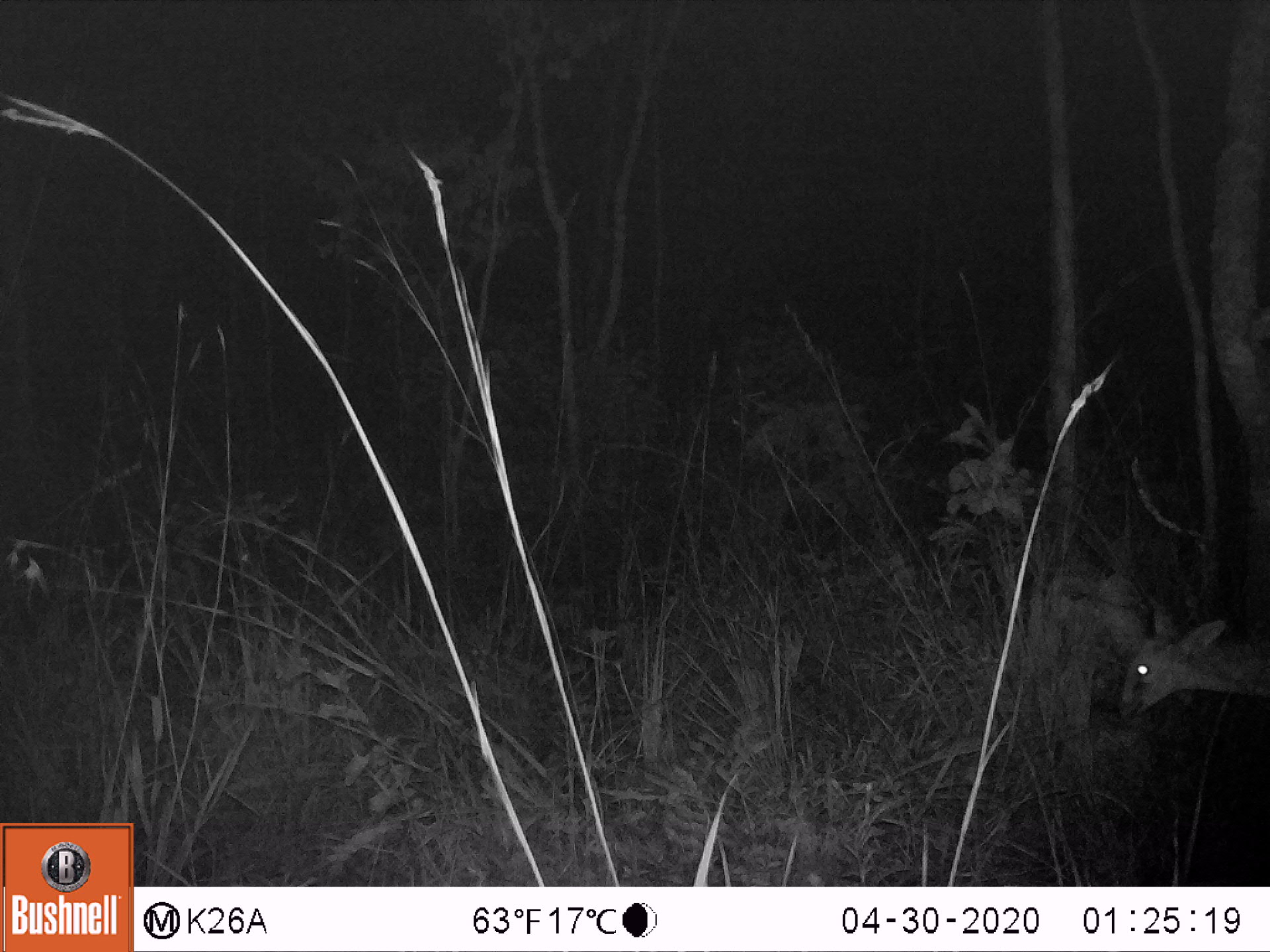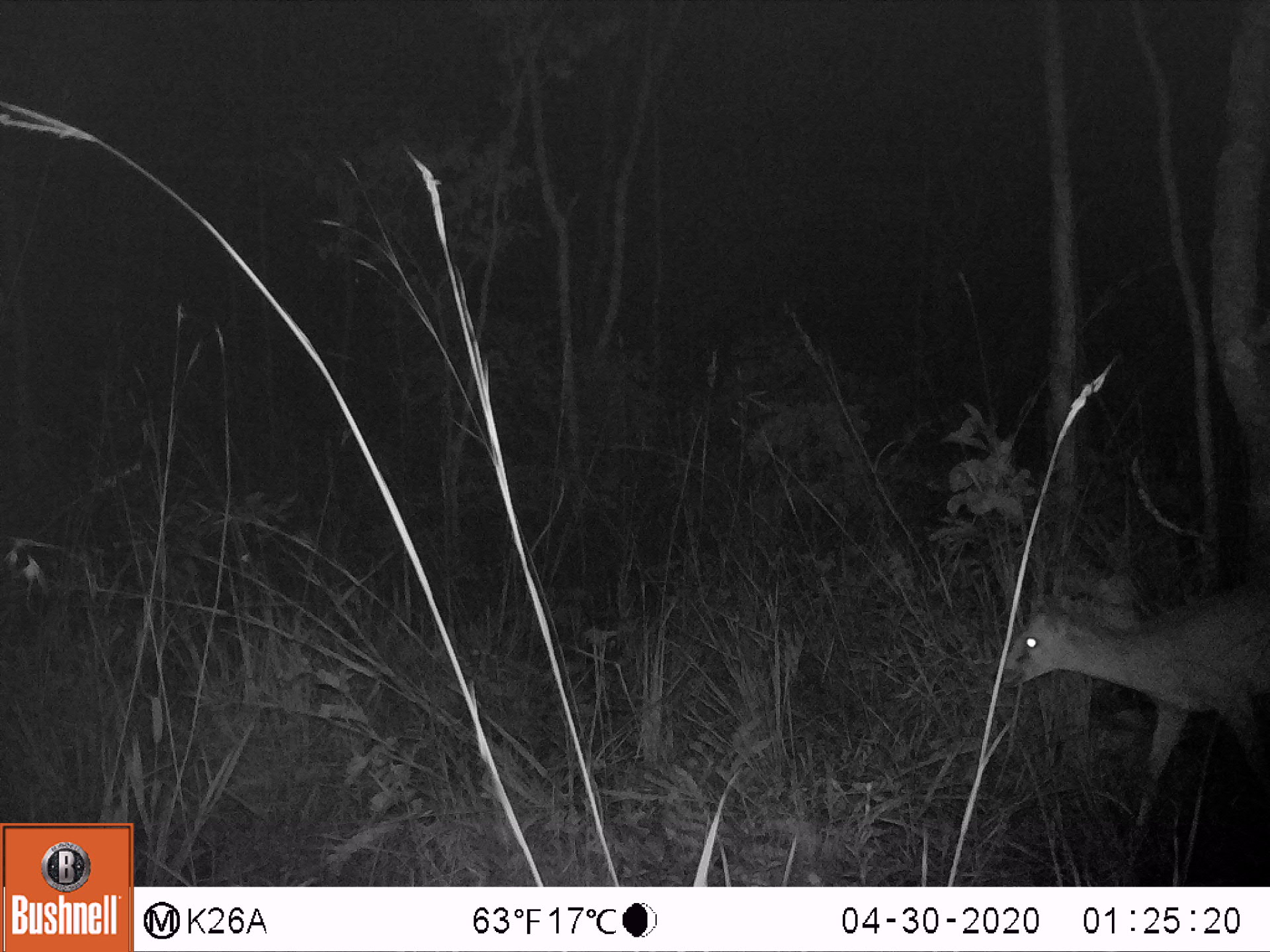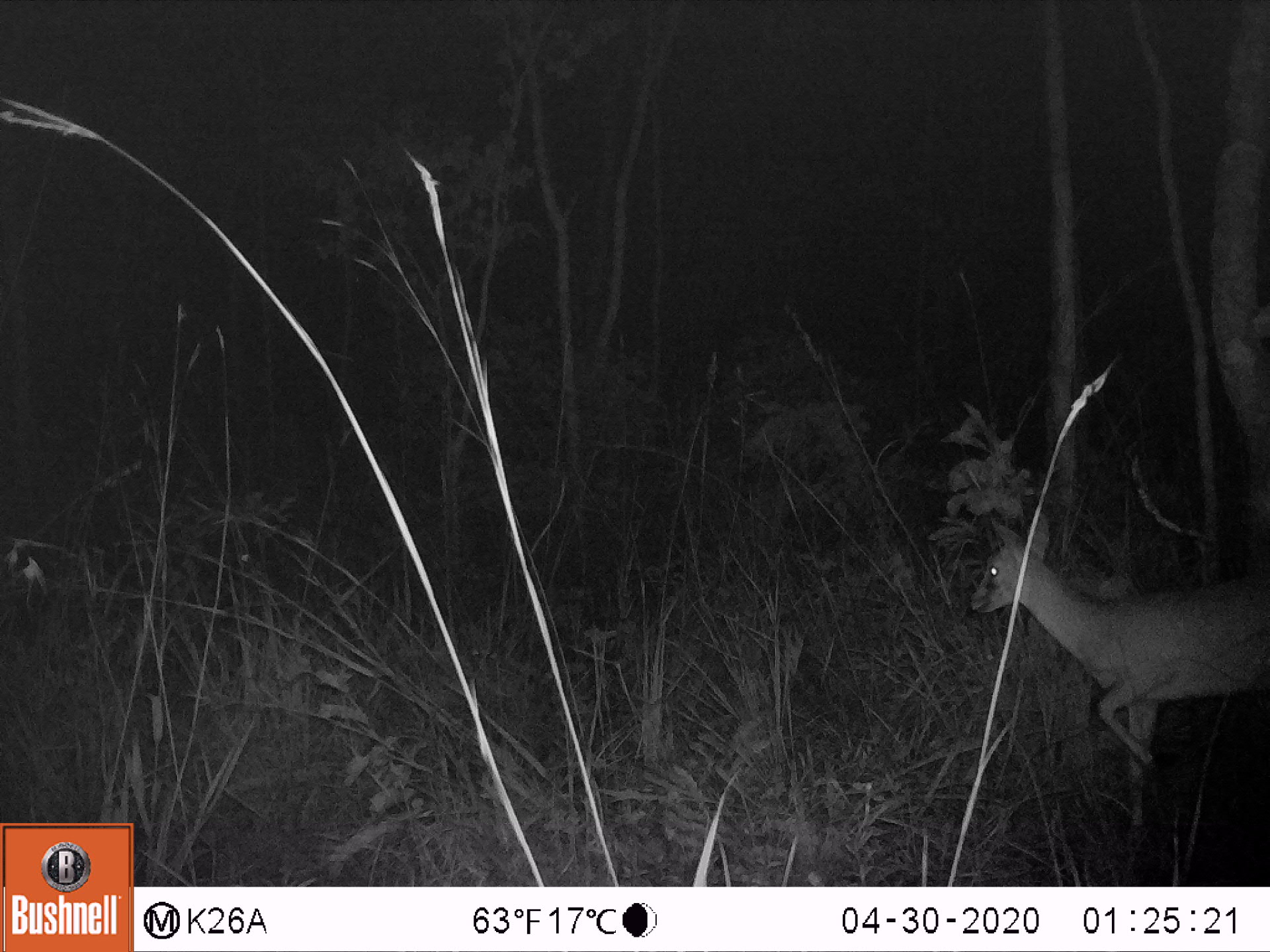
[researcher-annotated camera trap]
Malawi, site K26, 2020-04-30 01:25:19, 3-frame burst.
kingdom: Animalia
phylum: Chordata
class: Mammalia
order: Artiodactyla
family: Bovidae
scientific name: Antilopinae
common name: small antelope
Small antelope (Antilopinae), count 1.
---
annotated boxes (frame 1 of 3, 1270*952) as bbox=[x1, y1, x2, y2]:
small antelope: bbox=[1121, 595, 1264, 711]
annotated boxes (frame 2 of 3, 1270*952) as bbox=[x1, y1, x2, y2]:
small antelope: bbox=[996, 569, 1269, 823]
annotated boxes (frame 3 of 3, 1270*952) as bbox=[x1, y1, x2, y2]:
small antelope: bbox=[974, 504, 1262, 821]